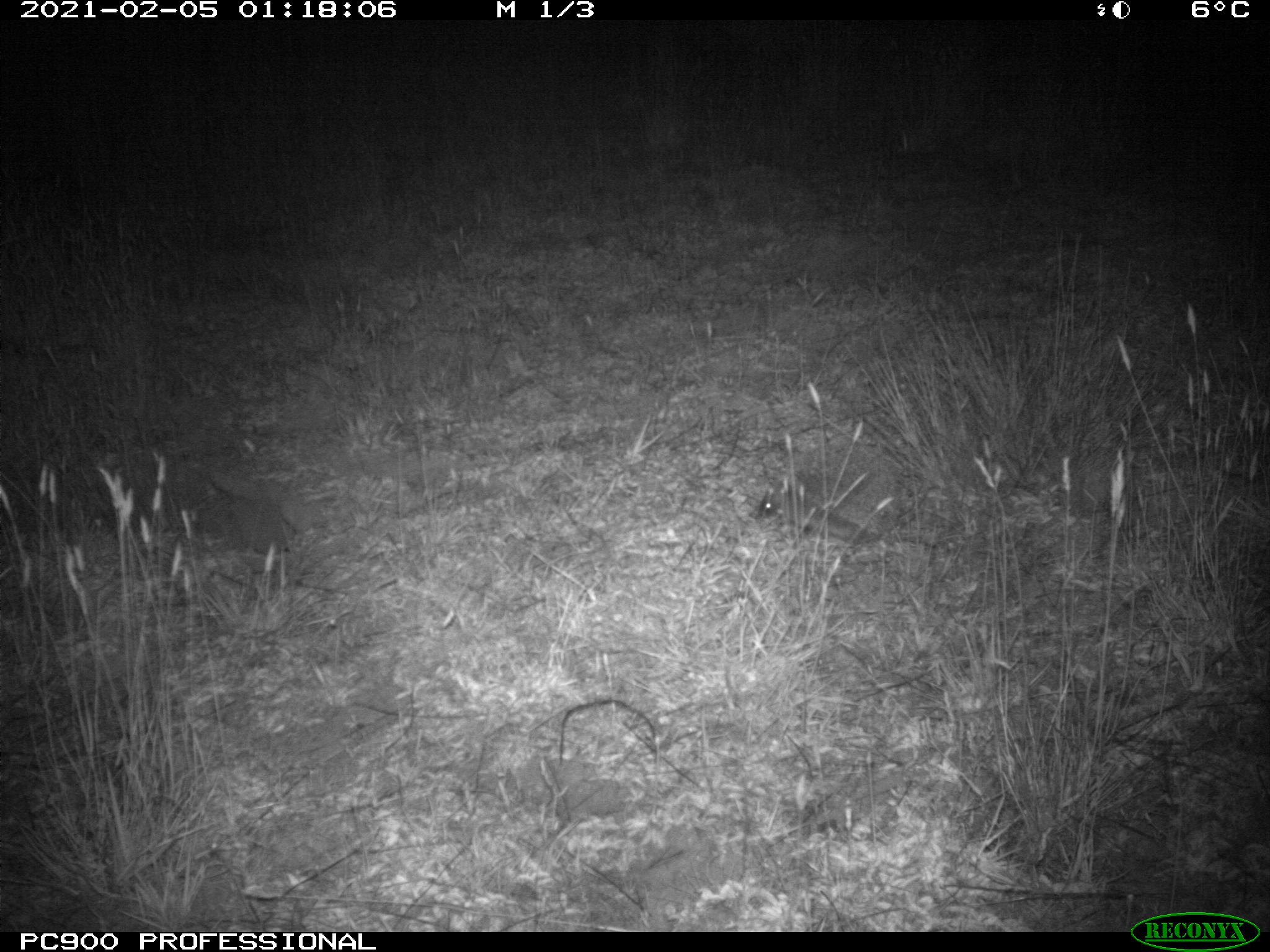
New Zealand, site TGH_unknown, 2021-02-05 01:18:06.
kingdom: Animalia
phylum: Chordata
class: Mammalia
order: Eulipotyphla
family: Erinaceidae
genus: Erinaceus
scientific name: Erinaceus europaeus europaeus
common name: european hedgehog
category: hedgehog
Hedgehog (european hedgehog) (Erinaceus europaeus europaeus).